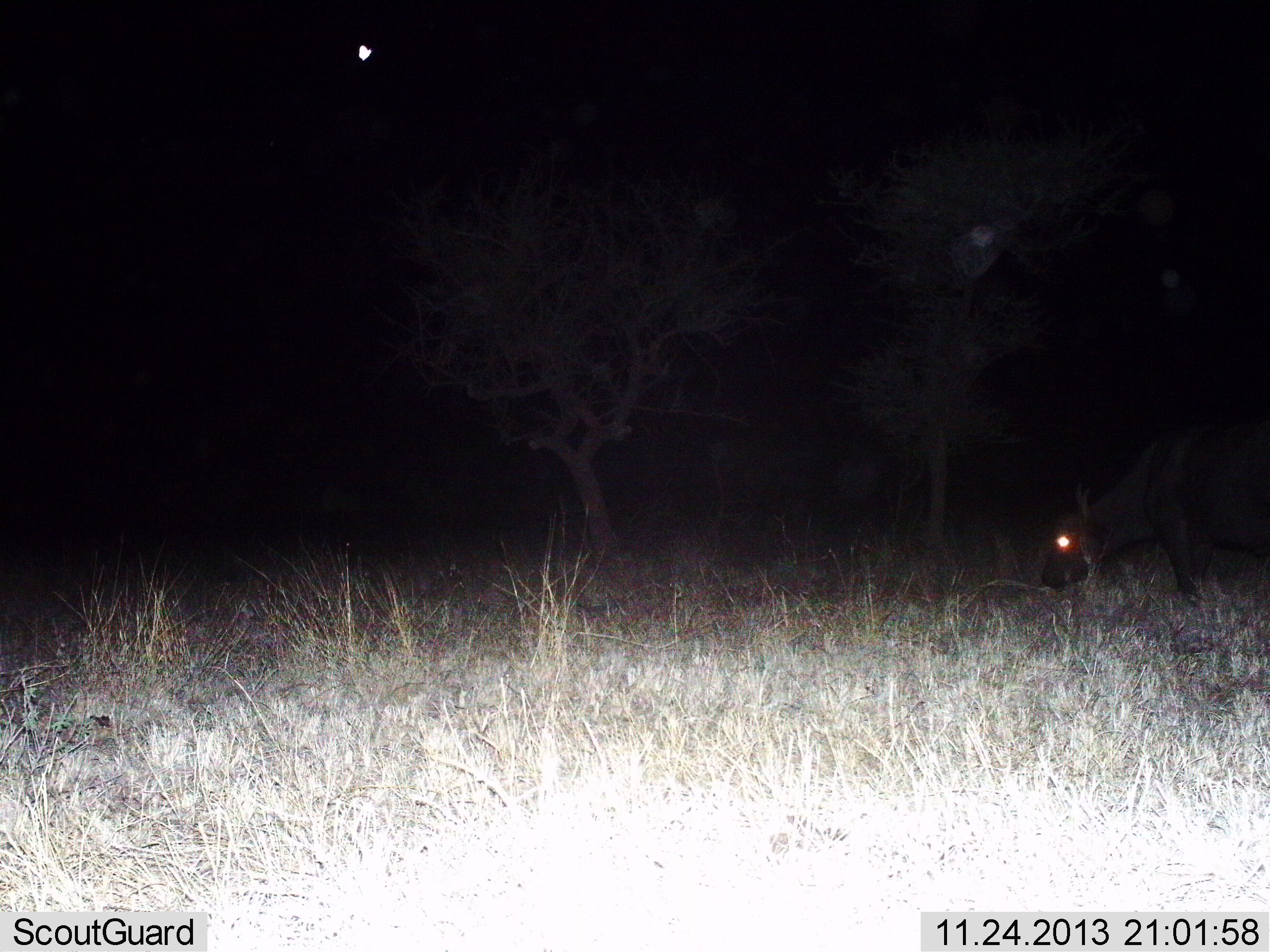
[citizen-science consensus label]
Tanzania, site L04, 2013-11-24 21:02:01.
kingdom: Animalia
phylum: Chordata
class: Mammalia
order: Artiodactyla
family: Bovidae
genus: Syncerus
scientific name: Syncerus caffer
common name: cape buffalo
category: buffalo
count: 1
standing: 39%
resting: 0%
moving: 13%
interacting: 0%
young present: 0%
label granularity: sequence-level